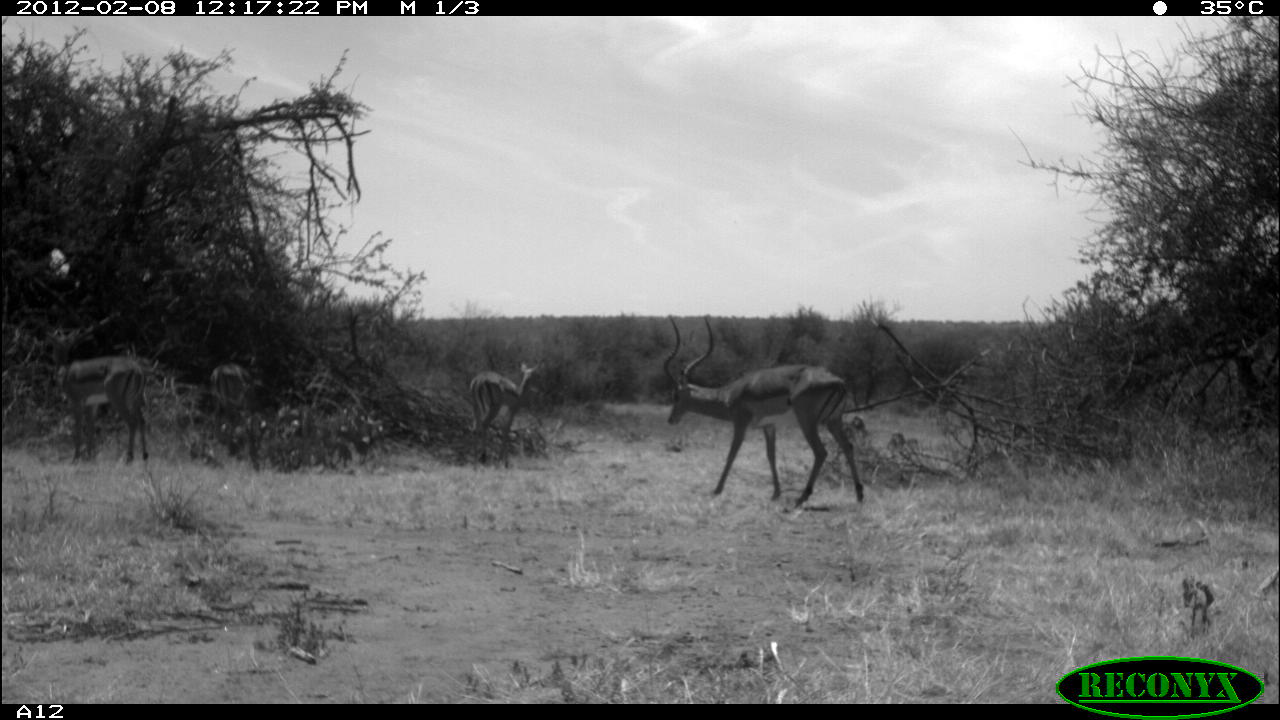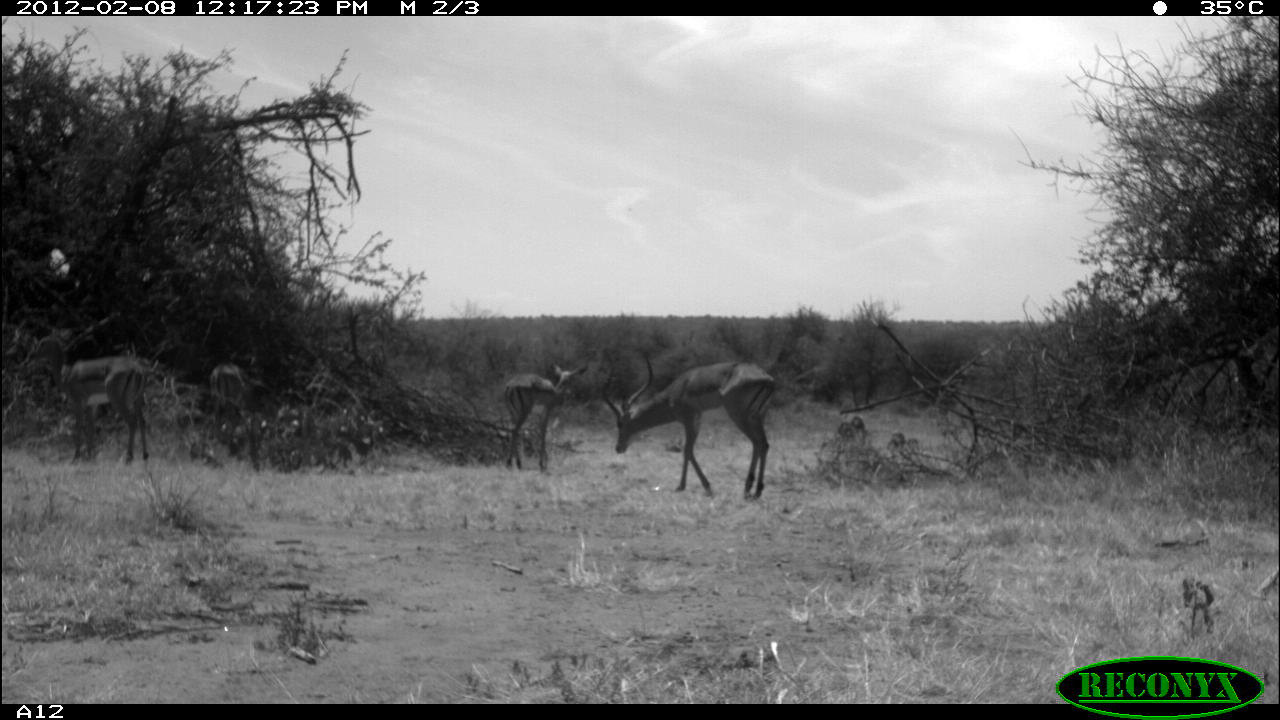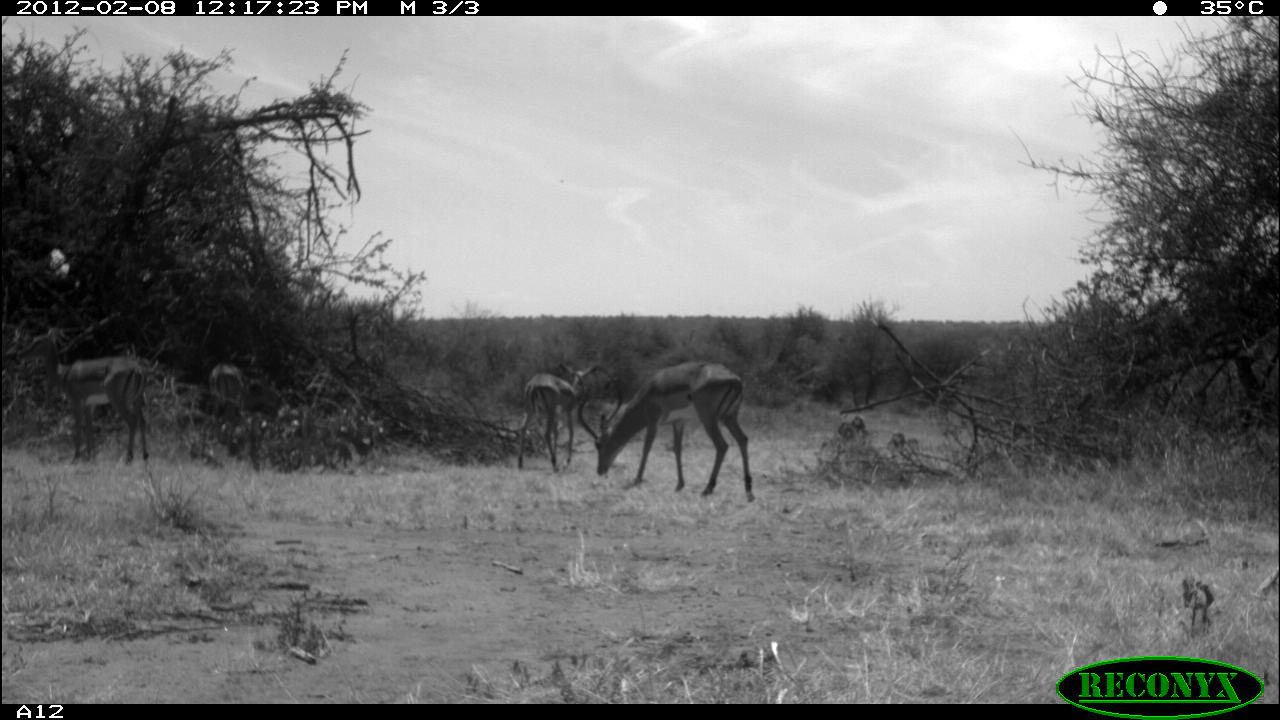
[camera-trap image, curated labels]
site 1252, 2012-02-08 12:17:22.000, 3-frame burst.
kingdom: Animalia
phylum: Chordata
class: Mammalia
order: Artiodactyla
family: Bovidae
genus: Aepyceros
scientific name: Aepyceros melampus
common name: impala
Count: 4.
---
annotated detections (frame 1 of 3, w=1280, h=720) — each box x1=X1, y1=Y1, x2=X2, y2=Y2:
aepyceros melampus: x1=654, y1=311, x2=870, y2=510; x1=43, y1=319, x2=153, y2=465; x1=465, y1=355, x2=549, y2=459; x1=204, y1=355, x2=262, y2=458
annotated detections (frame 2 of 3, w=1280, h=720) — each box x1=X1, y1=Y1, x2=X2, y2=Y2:
aepyceros melampus: x1=599, y1=345, x2=775, y2=500; x1=30, y1=322, x2=151, y2=464; x1=499, y1=357, x2=592, y2=478; x1=200, y1=359, x2=280, y2=457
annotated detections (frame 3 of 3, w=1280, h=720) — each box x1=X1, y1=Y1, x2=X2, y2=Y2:
aepyceros melampus: x1=573, y1=353, x2=758, y2=507; x1=14, y1=320, x2=155, y2=470; x1=514, y1=356, x2=603, y2=479; x1=203, y1=350, x2=284, y2=448